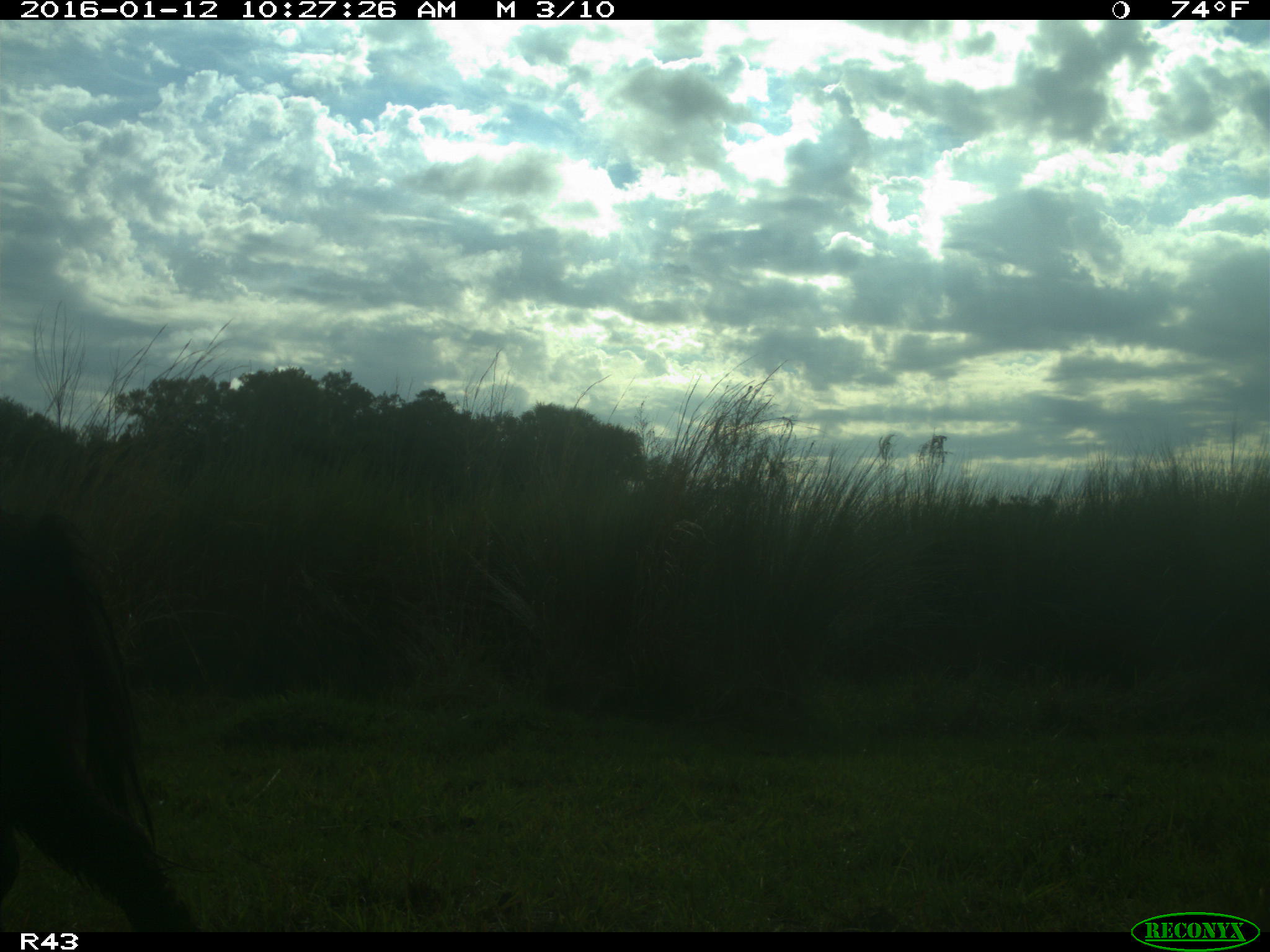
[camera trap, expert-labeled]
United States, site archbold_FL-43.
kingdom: Animalia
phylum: Chordata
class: Mammalia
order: Artiodactyla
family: Suidae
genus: Sus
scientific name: Sus scrofa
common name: wild boar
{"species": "Sus scrofa (wild boar)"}